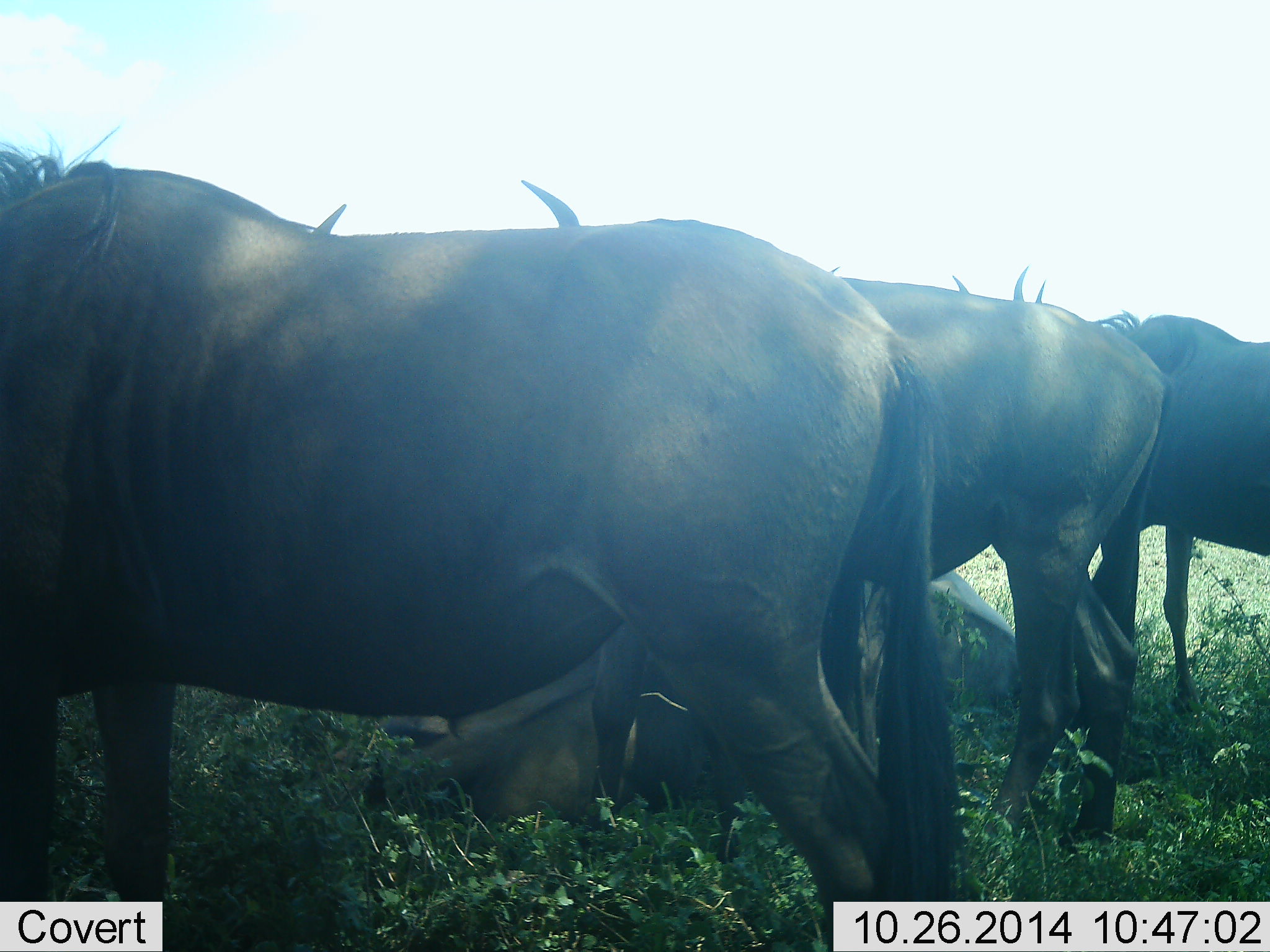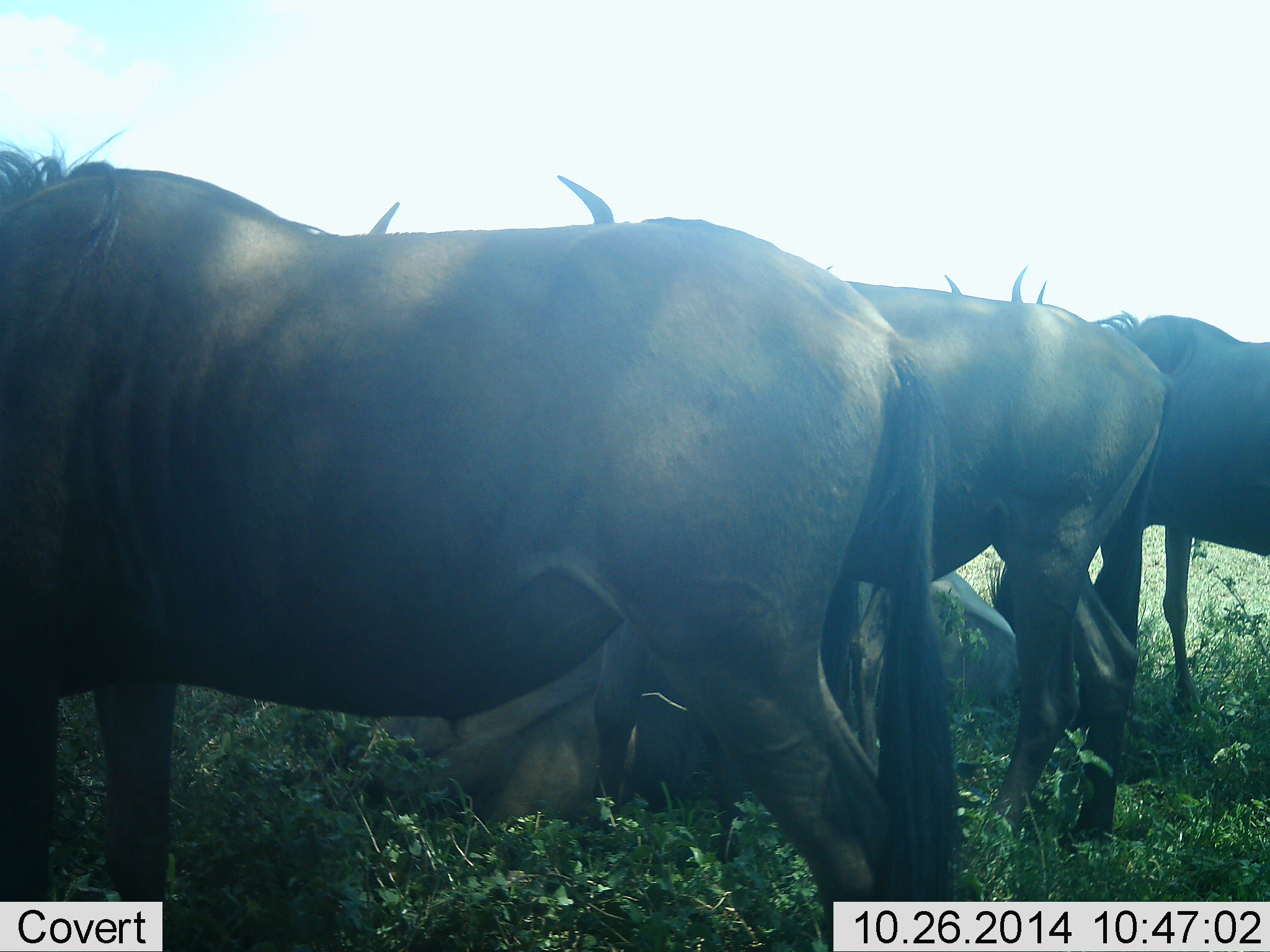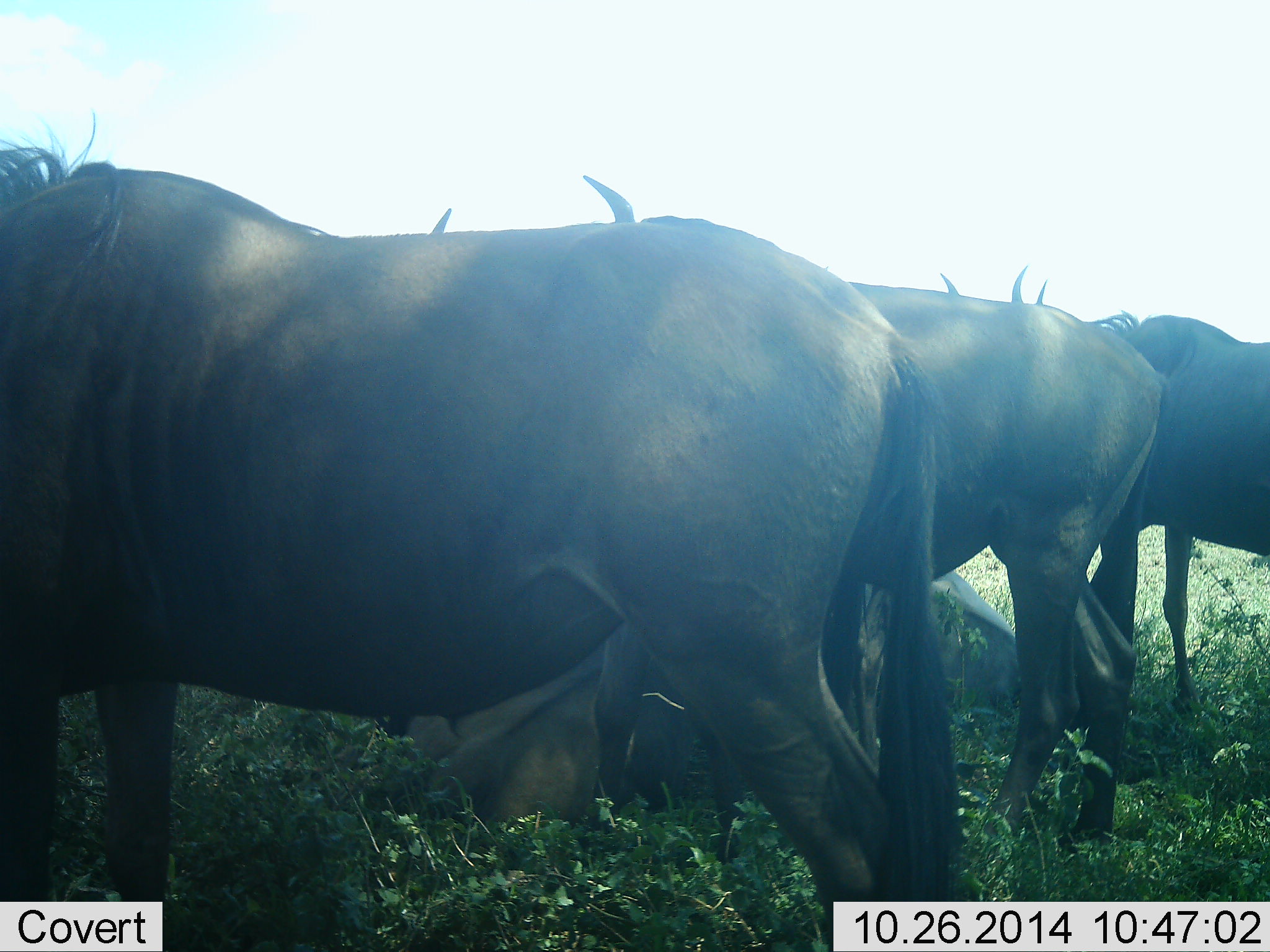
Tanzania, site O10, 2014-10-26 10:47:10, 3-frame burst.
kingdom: Animalia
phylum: Chordata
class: Mammalia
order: Artiodactyla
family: Bovidae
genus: Connochaetes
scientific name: Connochaetes taurinus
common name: blue wildebeest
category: wildebeest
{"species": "wildebeest (blue wildebeest) (Connochaetes taurinus)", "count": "5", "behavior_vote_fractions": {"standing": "90%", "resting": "90%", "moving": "0%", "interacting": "0%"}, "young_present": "0%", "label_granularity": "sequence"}